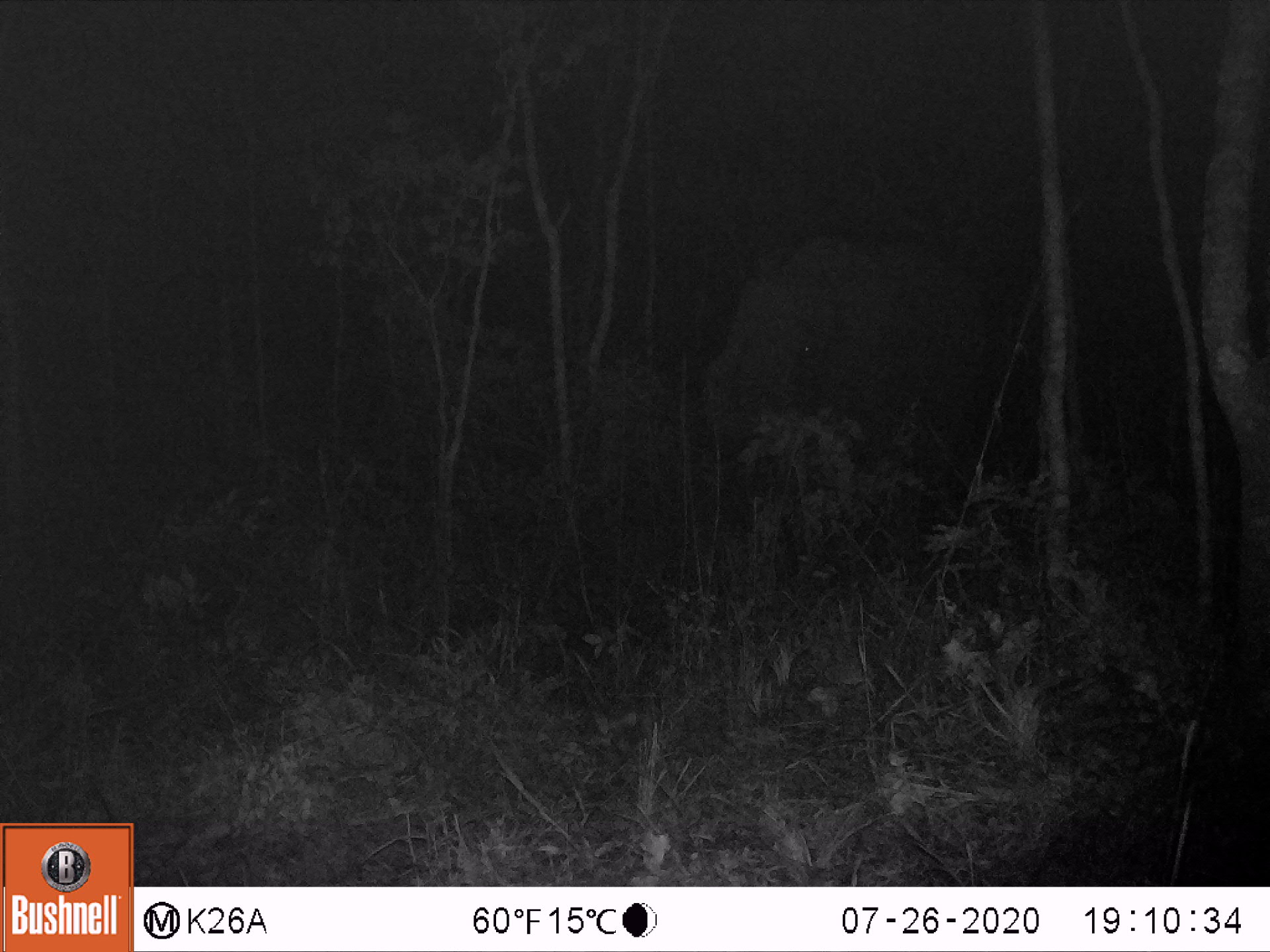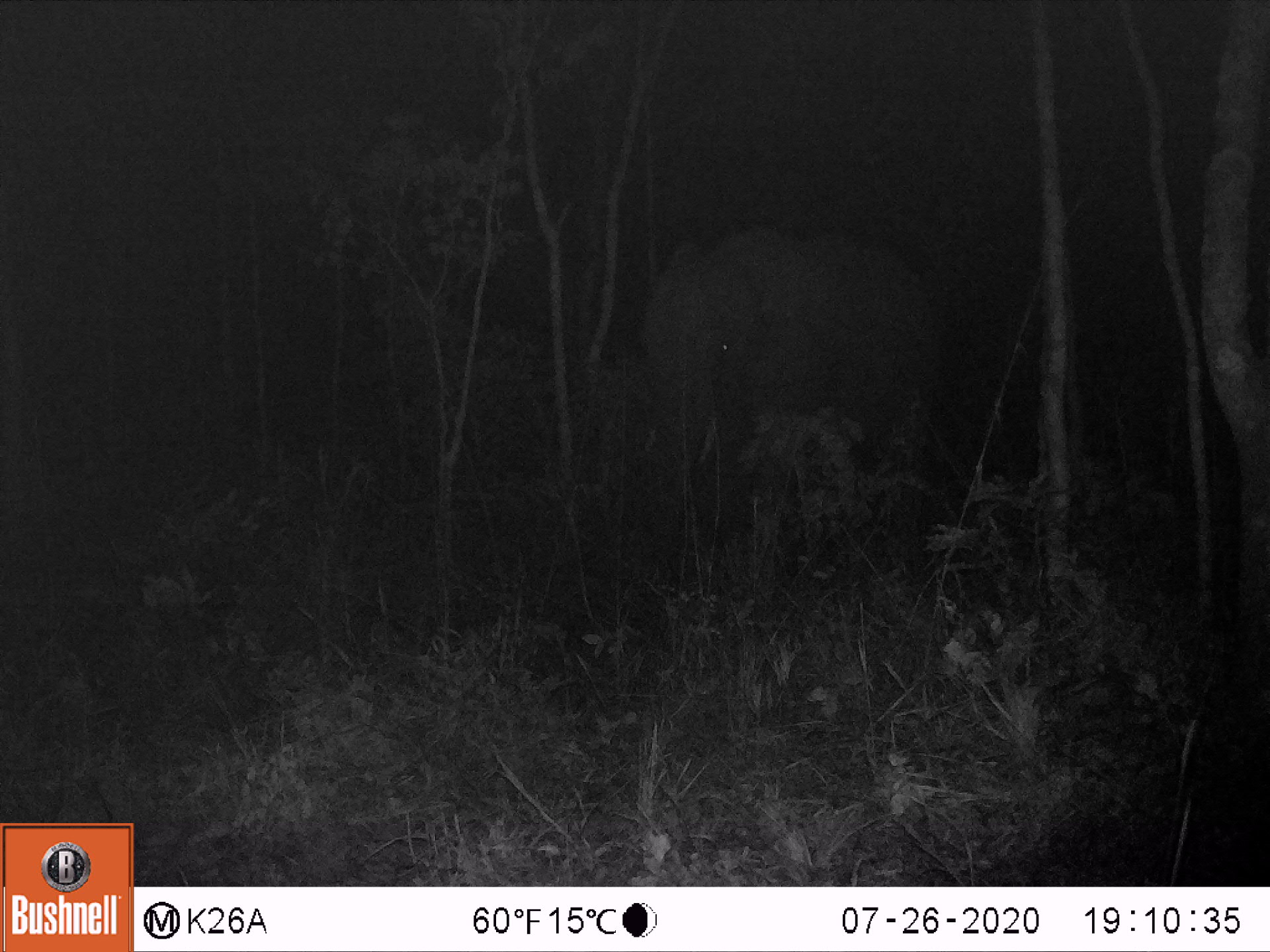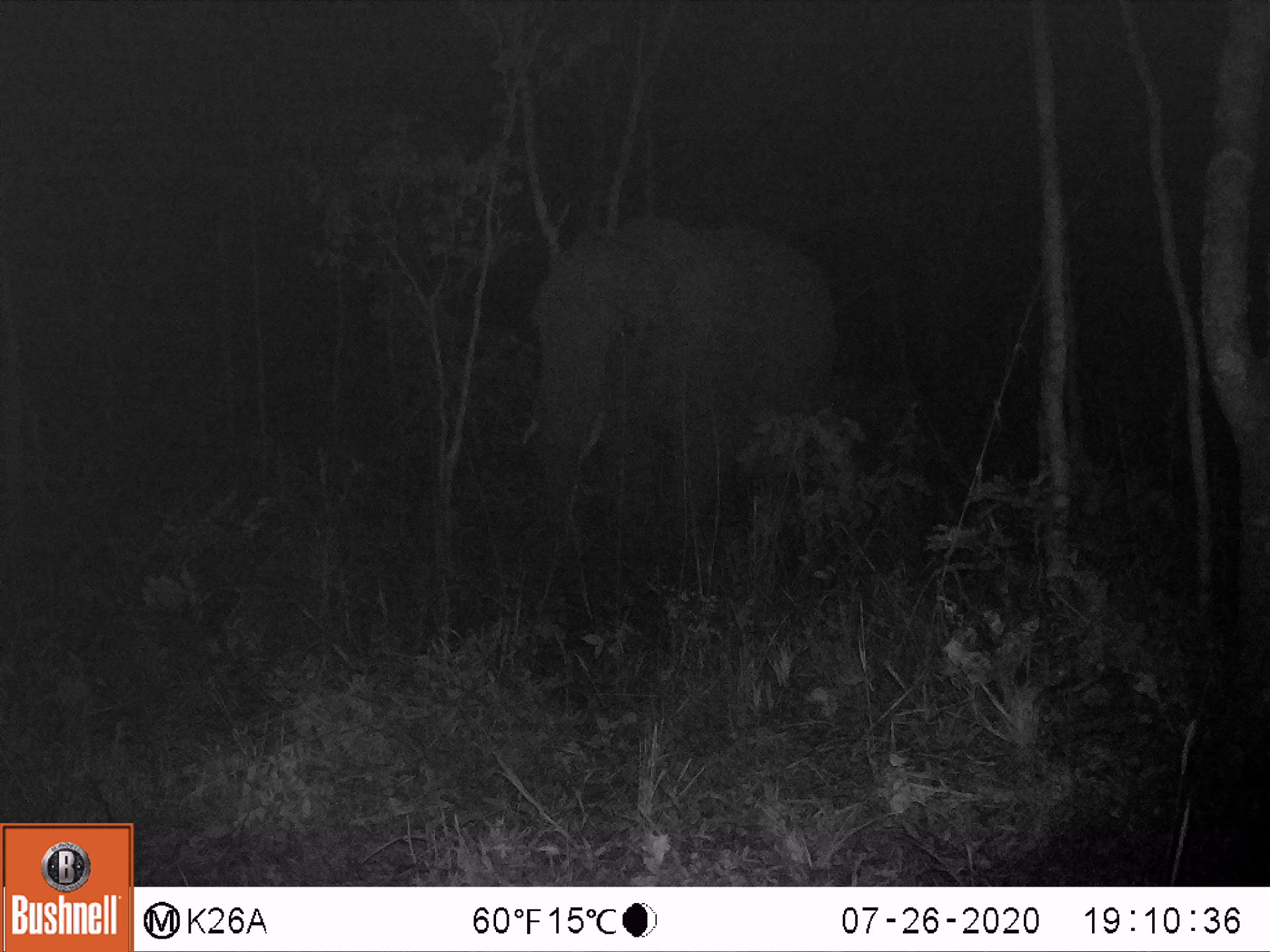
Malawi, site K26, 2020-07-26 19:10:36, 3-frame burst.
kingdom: Animalia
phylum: Chordata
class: Mammalia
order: Proboscidea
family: Elephantidae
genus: Loxodonta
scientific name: Loxodonta africana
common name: african savanna elephant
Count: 1.